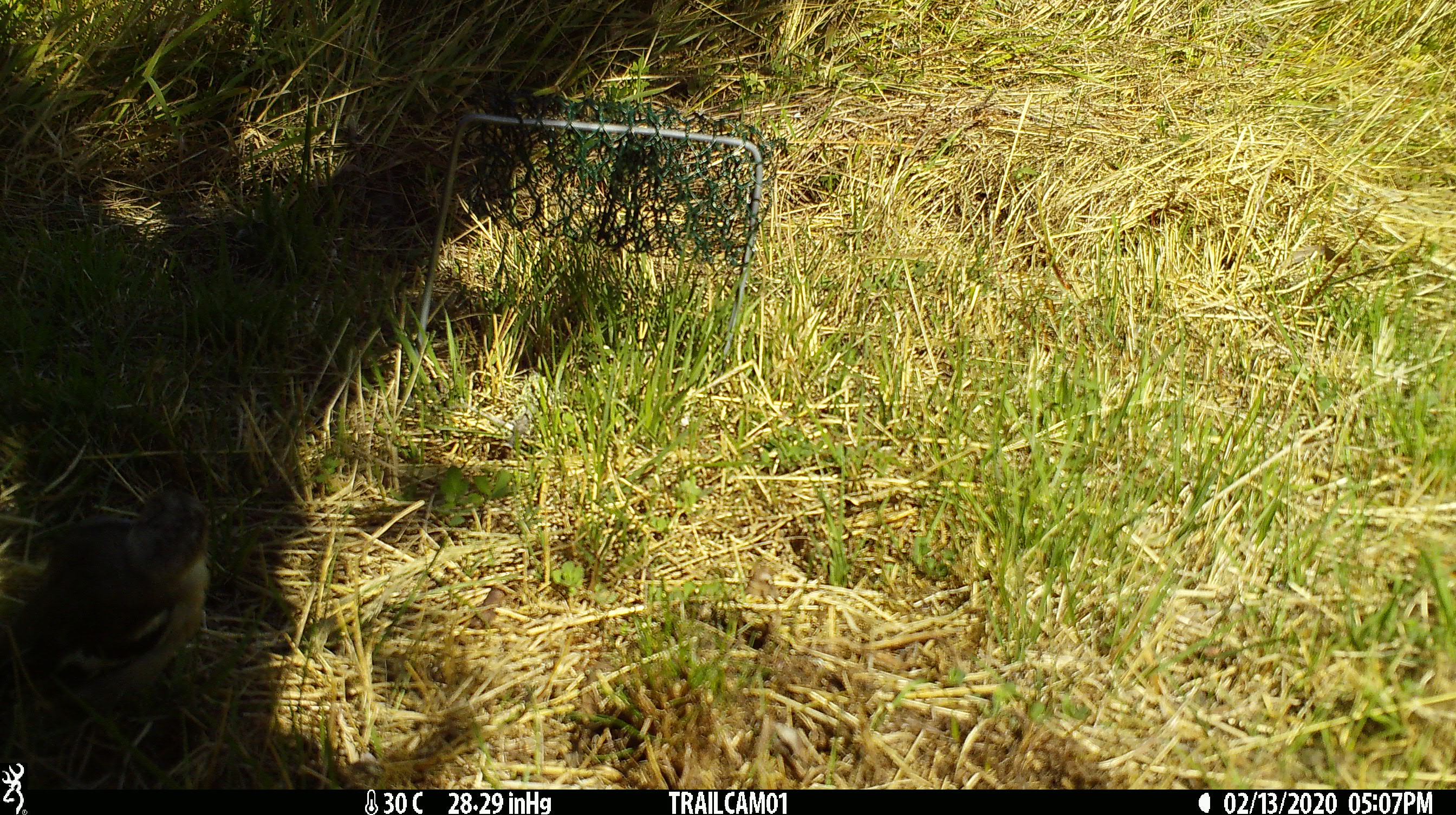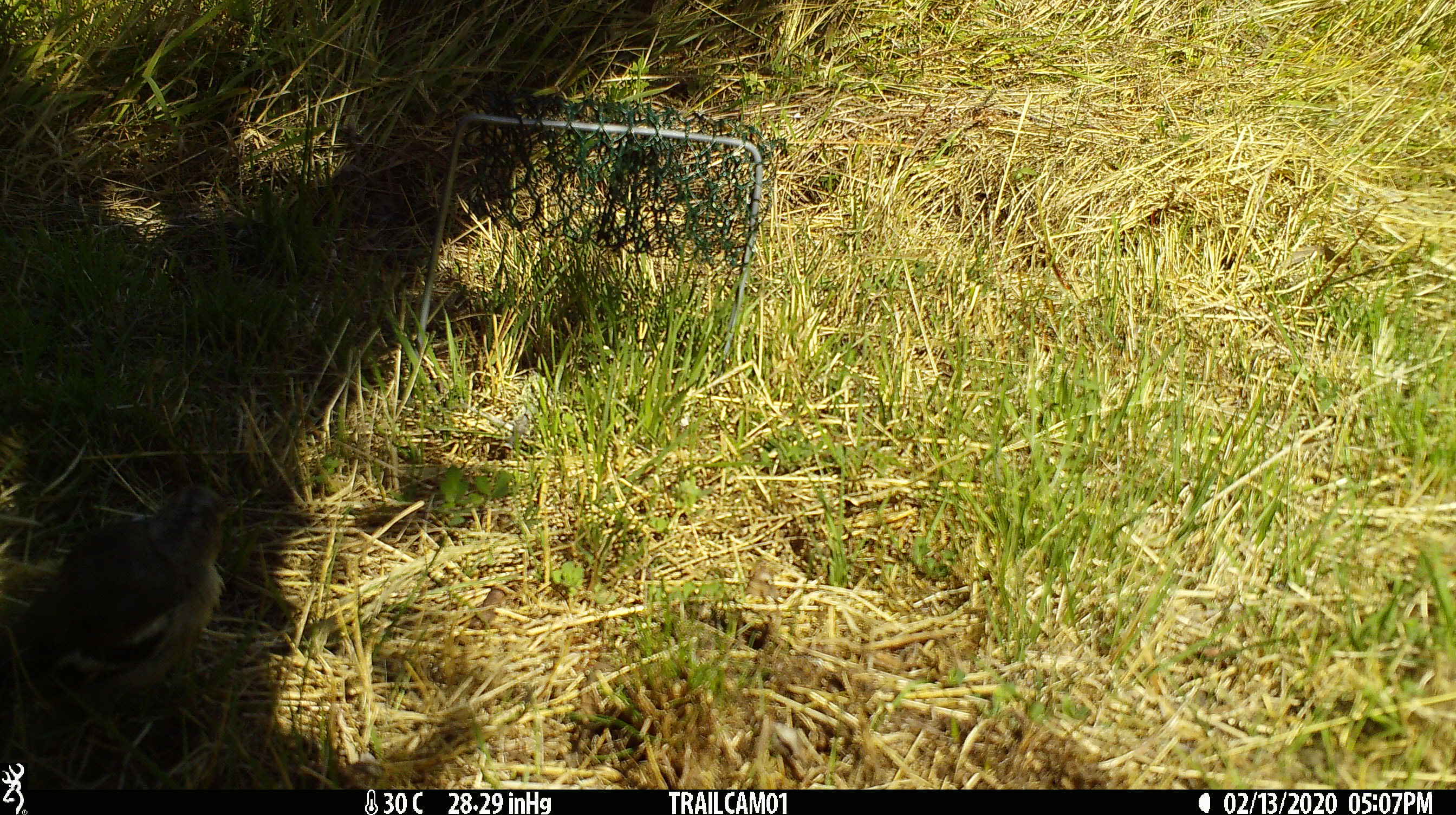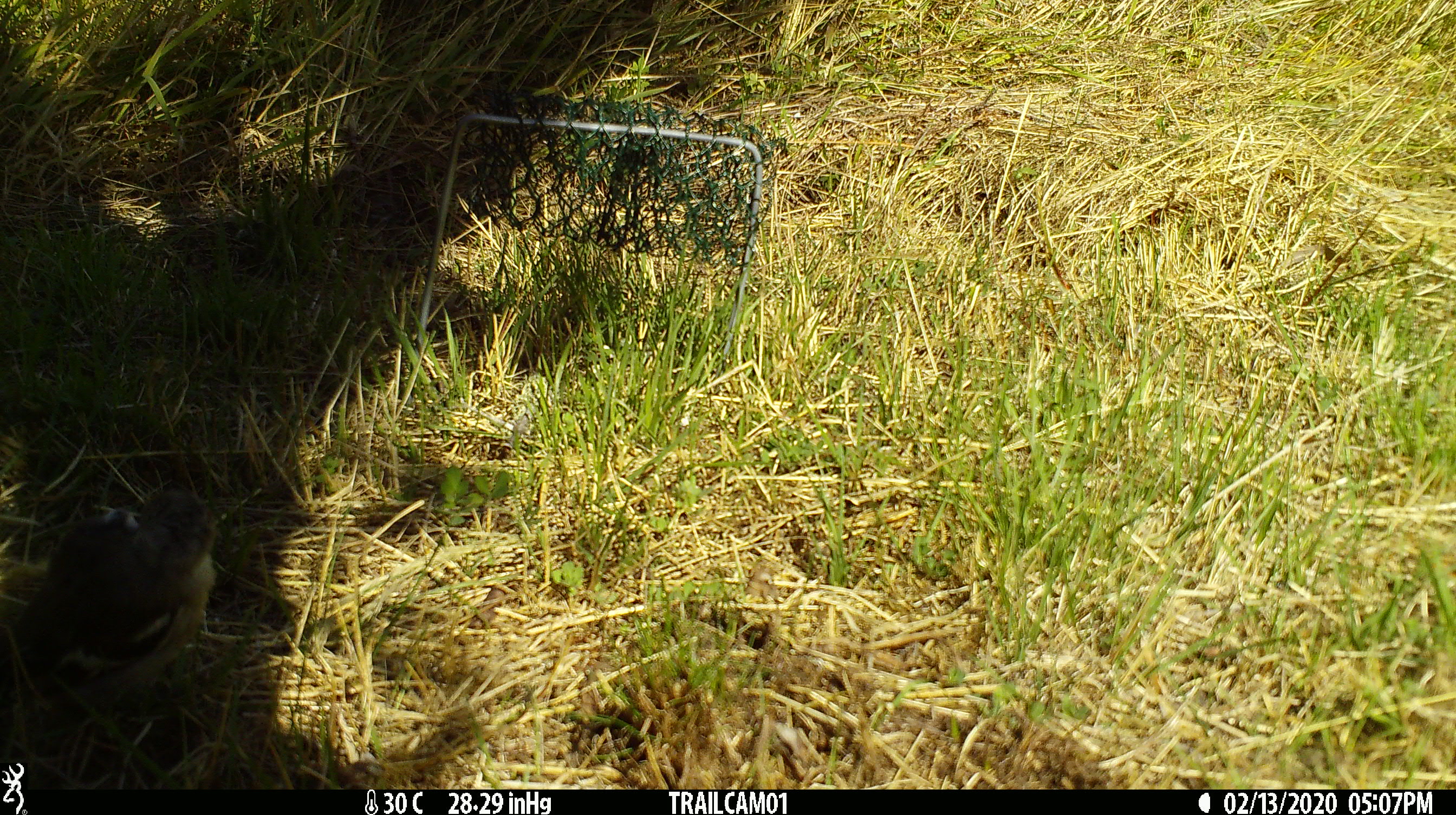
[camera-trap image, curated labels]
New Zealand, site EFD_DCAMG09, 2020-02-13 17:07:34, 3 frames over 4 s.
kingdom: Animalia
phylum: Chordata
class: Aves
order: Passeriformes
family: Fringillidae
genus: Fringilla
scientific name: Fringilla coelebs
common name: common chaffinch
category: chaffinch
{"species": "chaffinch (common chaffinch) (Fringilla coelebs)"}